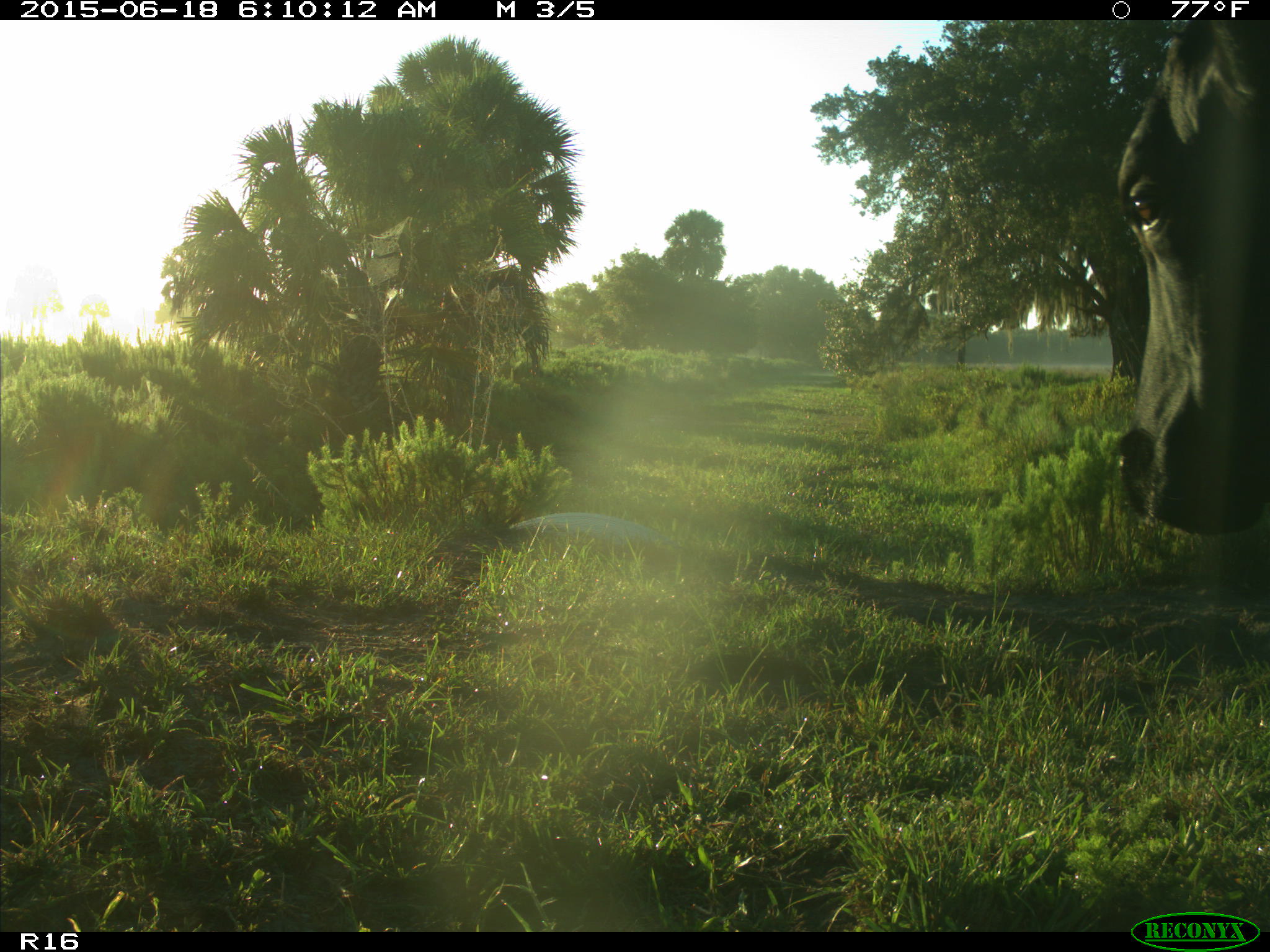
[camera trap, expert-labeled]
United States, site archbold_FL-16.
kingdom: Animalia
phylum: Chordata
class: Mammalia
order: Artiodactyla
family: Bovidae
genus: Bos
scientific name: Bos taurus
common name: domestic cow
Bos taurus (domestic cow).